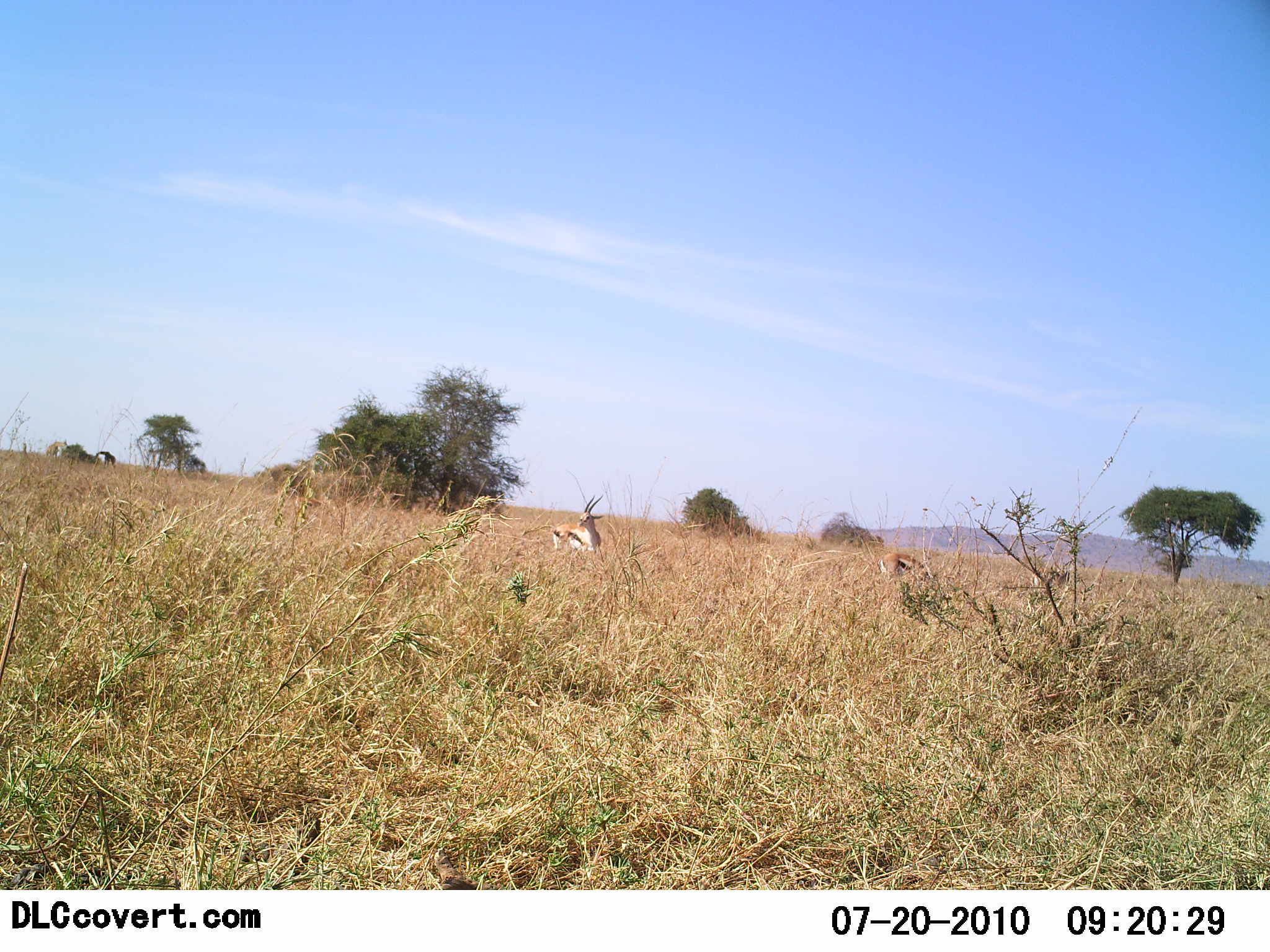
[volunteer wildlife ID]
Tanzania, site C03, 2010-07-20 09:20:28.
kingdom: Animalia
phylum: Chordata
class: Mammalia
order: Artiodactyla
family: Bovidae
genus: Eudorcas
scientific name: Eudorcas thomsonii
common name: thomson's gazelle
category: gazellethomsons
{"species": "gazellethomsons (thomson's gazelle) (Eudorcas thomsonii)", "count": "2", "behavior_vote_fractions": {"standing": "76%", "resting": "12%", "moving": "0%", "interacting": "4%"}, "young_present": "0%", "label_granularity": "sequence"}